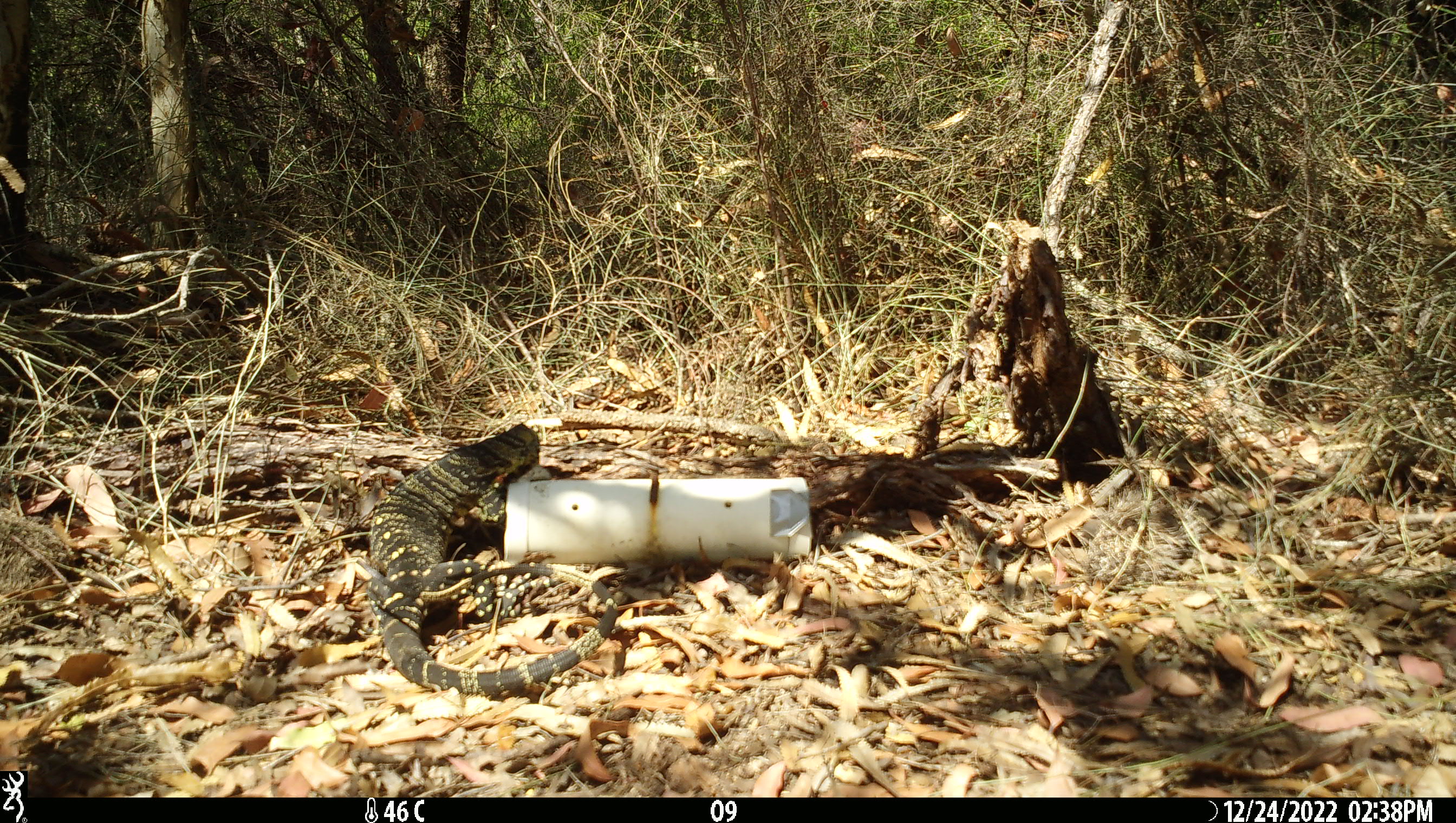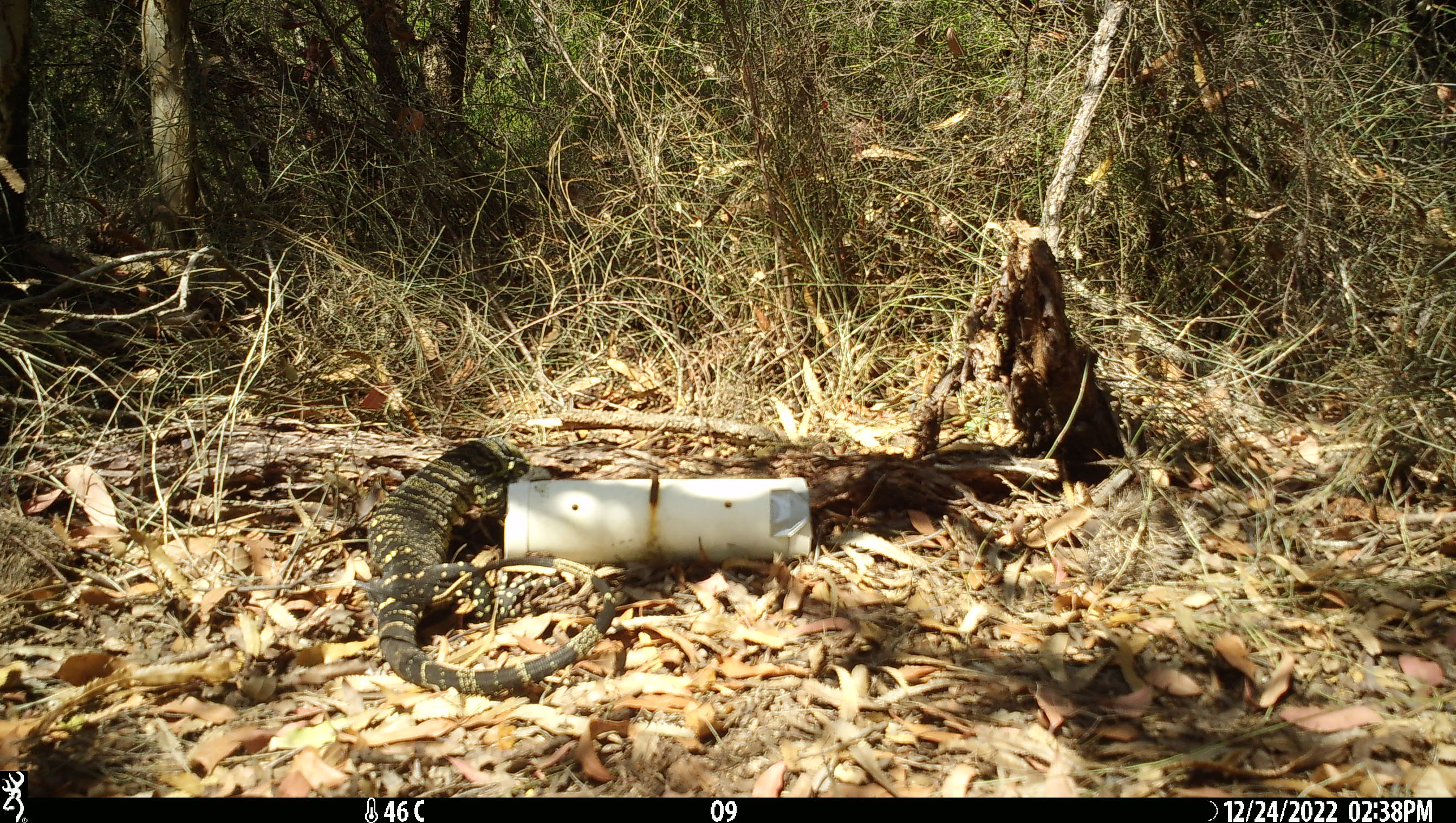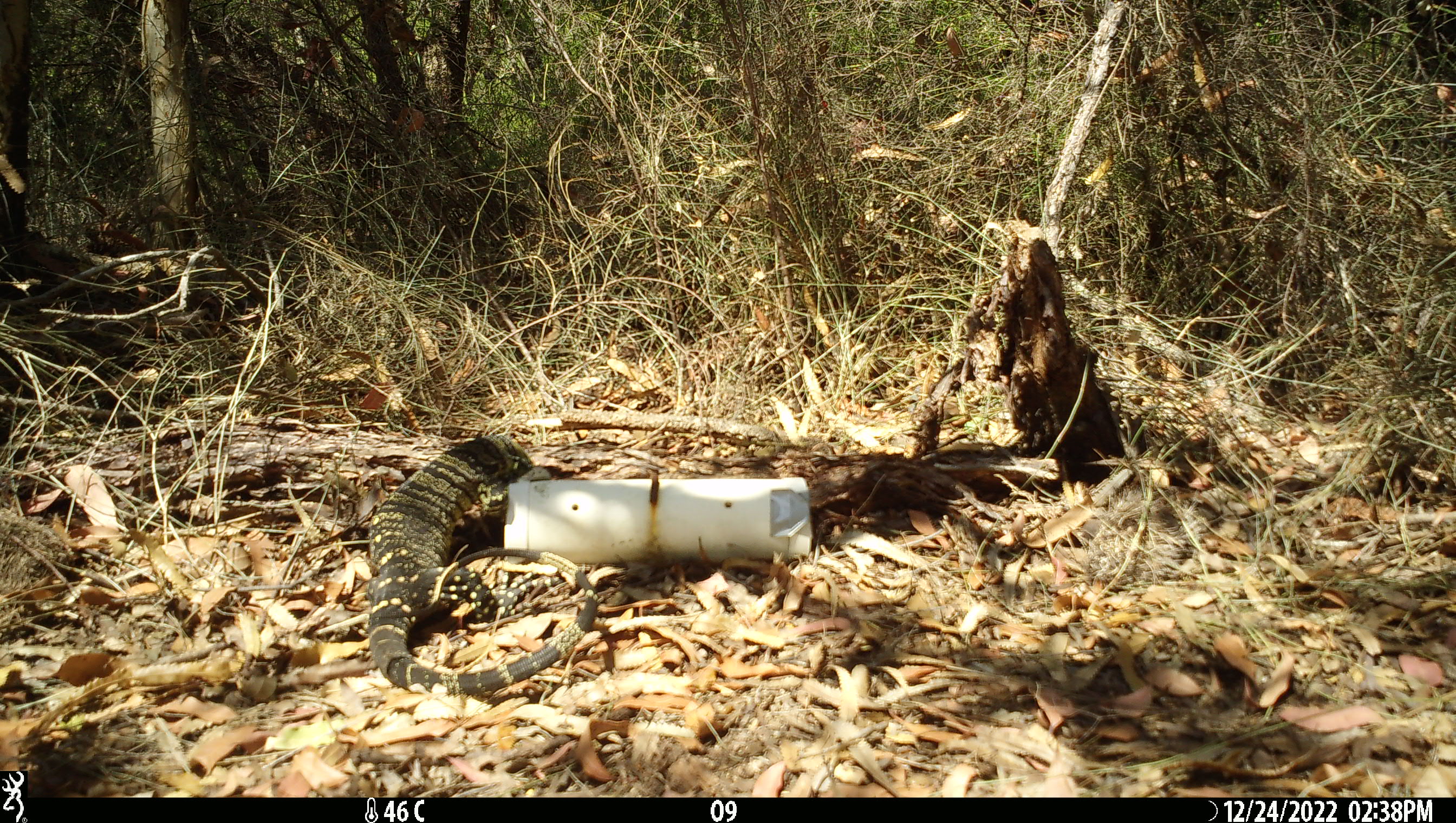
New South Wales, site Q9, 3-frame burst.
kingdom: Animalia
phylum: Chordata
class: Reptilia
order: Squamata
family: Varanidae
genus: Varanus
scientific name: Varanus varius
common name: lace monitor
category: goanna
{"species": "goanna (lace monitor) (Varanus varius)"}